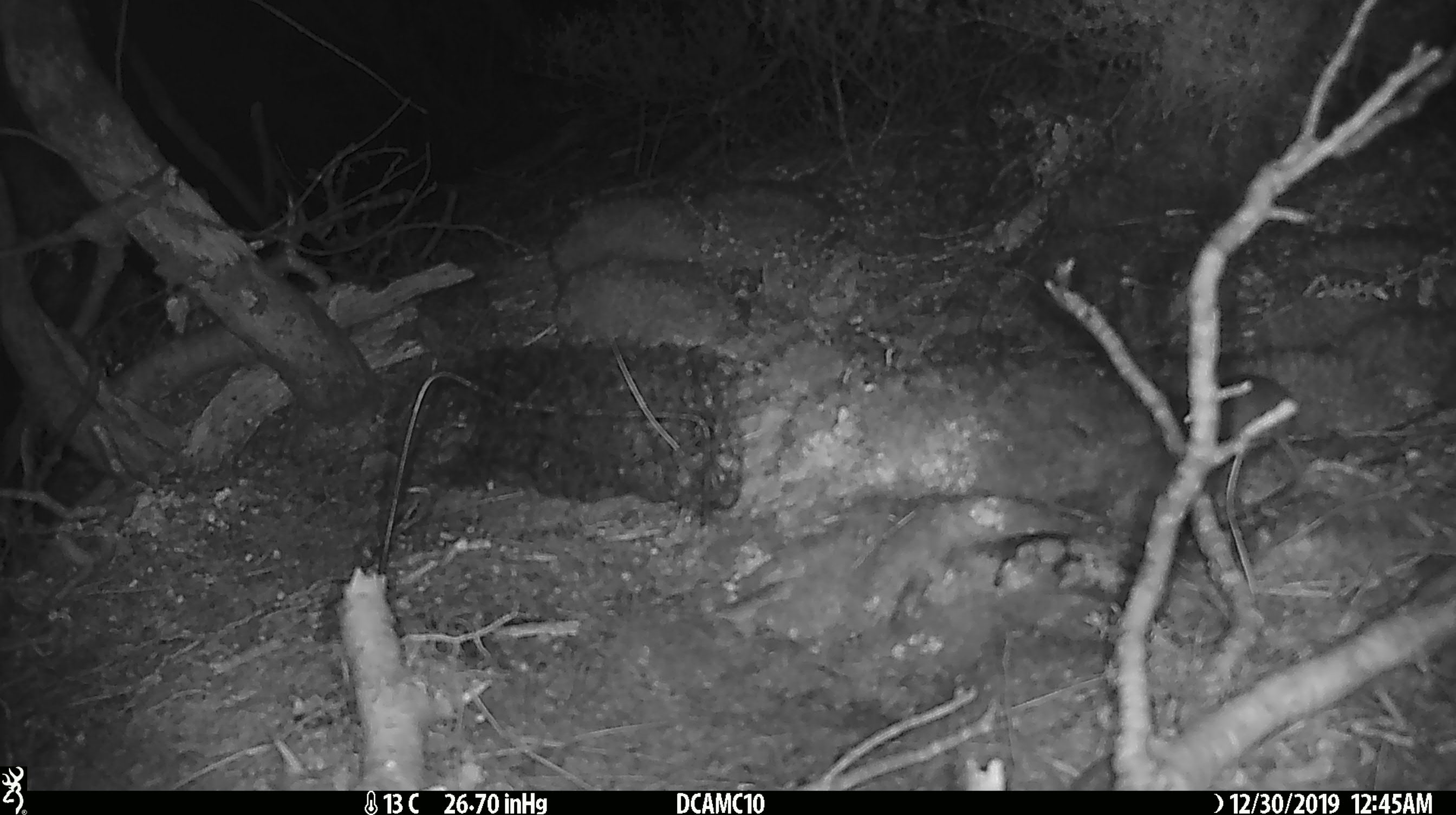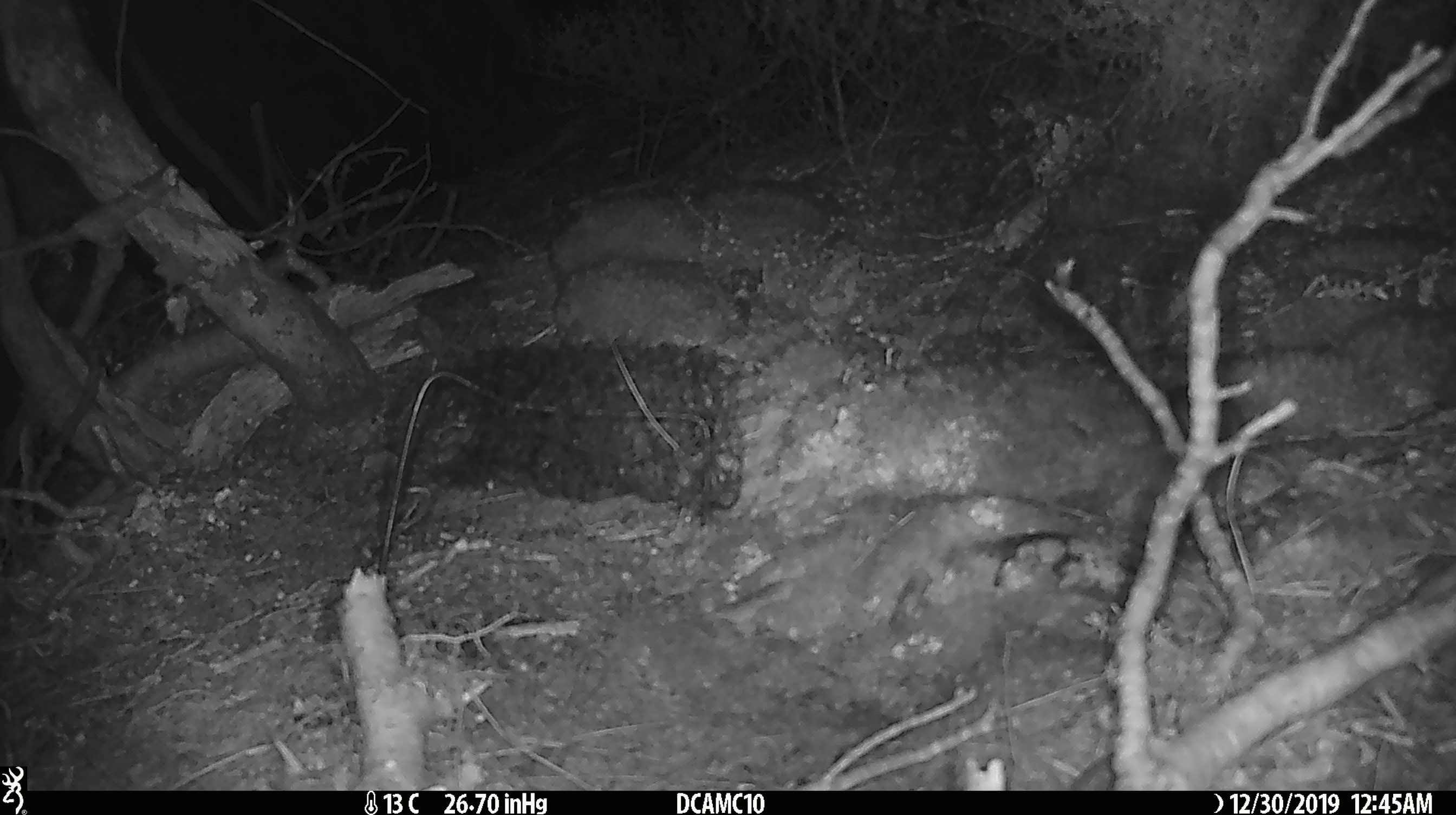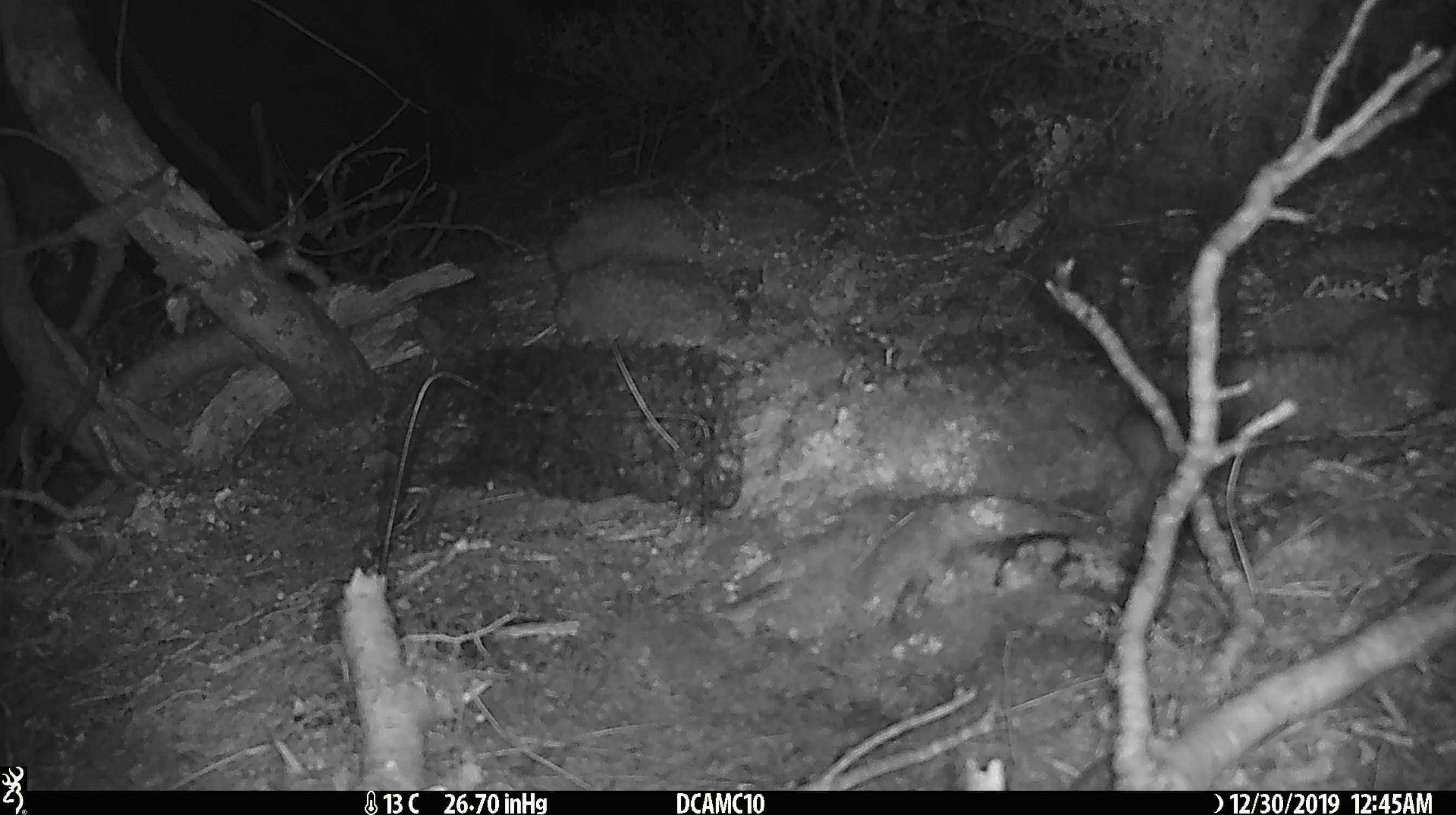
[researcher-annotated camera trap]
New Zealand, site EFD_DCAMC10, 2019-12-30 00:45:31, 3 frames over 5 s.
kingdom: Animalia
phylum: Chordata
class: Mammalia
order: Rodentia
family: Muridae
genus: Mus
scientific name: Mus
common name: mouse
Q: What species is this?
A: Mouse (Mus).